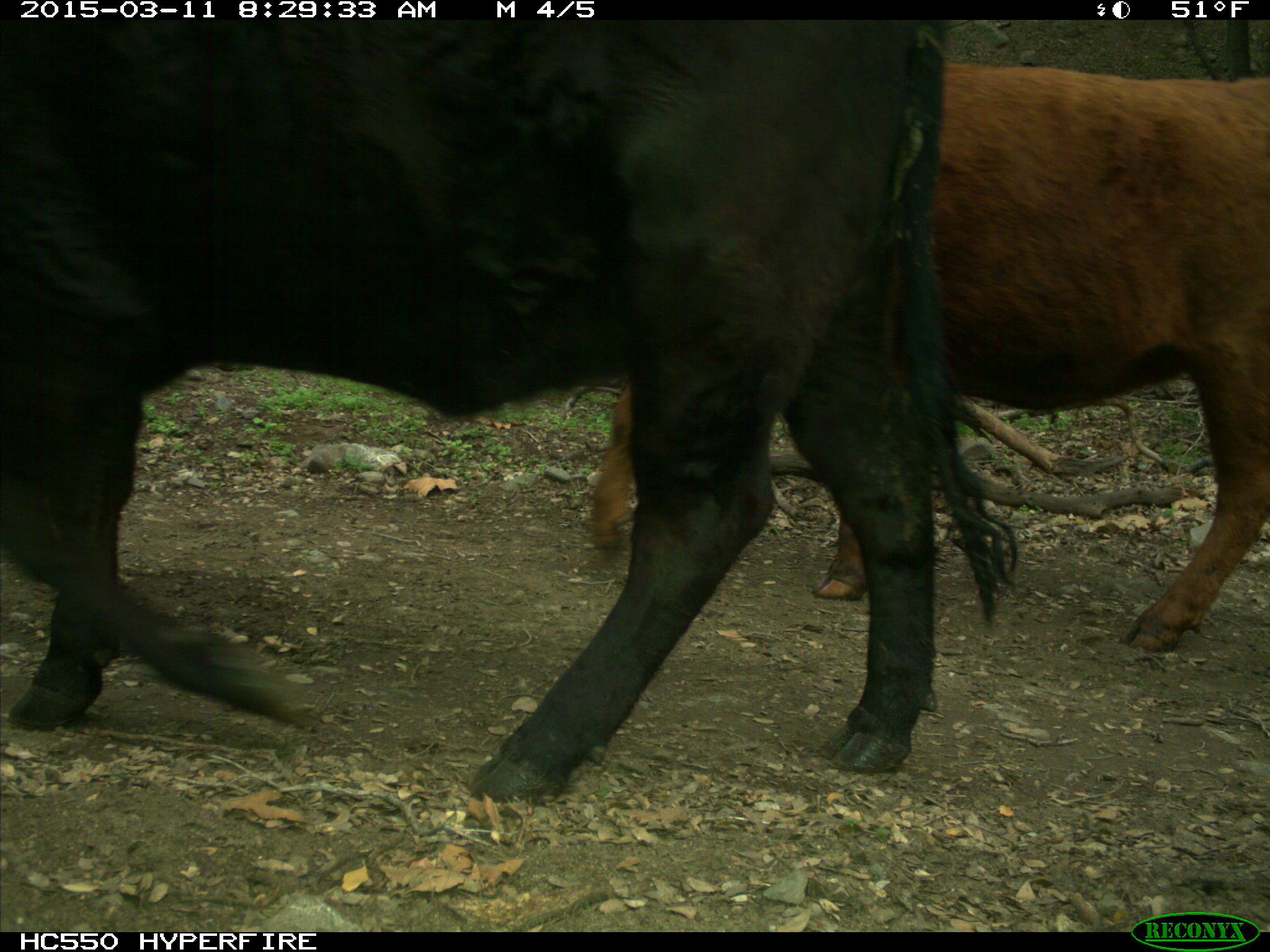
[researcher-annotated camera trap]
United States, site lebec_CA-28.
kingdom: Animalia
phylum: Chordata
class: Mammalia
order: Artiodactyla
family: Bovidae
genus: Bos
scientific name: Bos taurus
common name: domestic cow